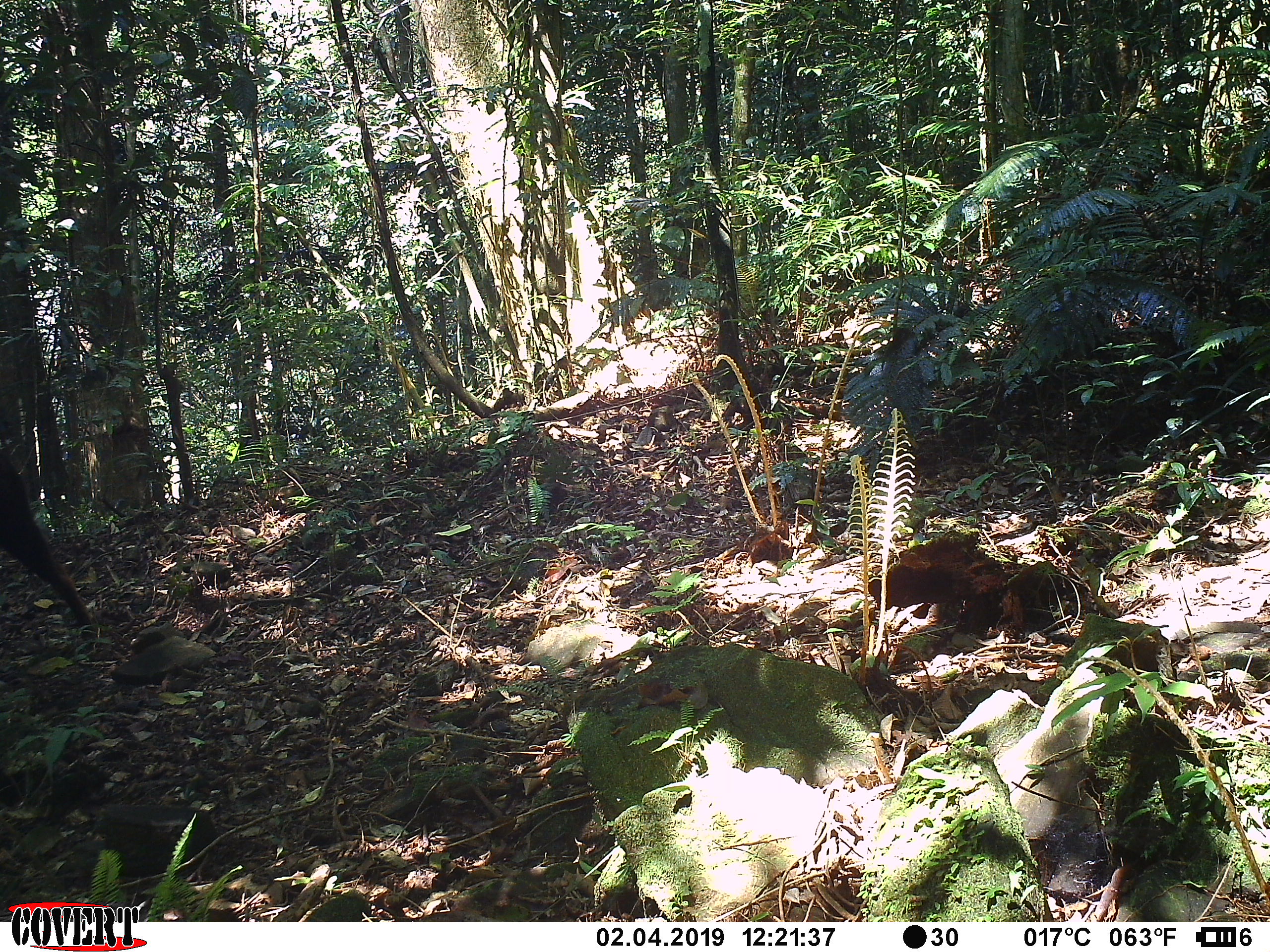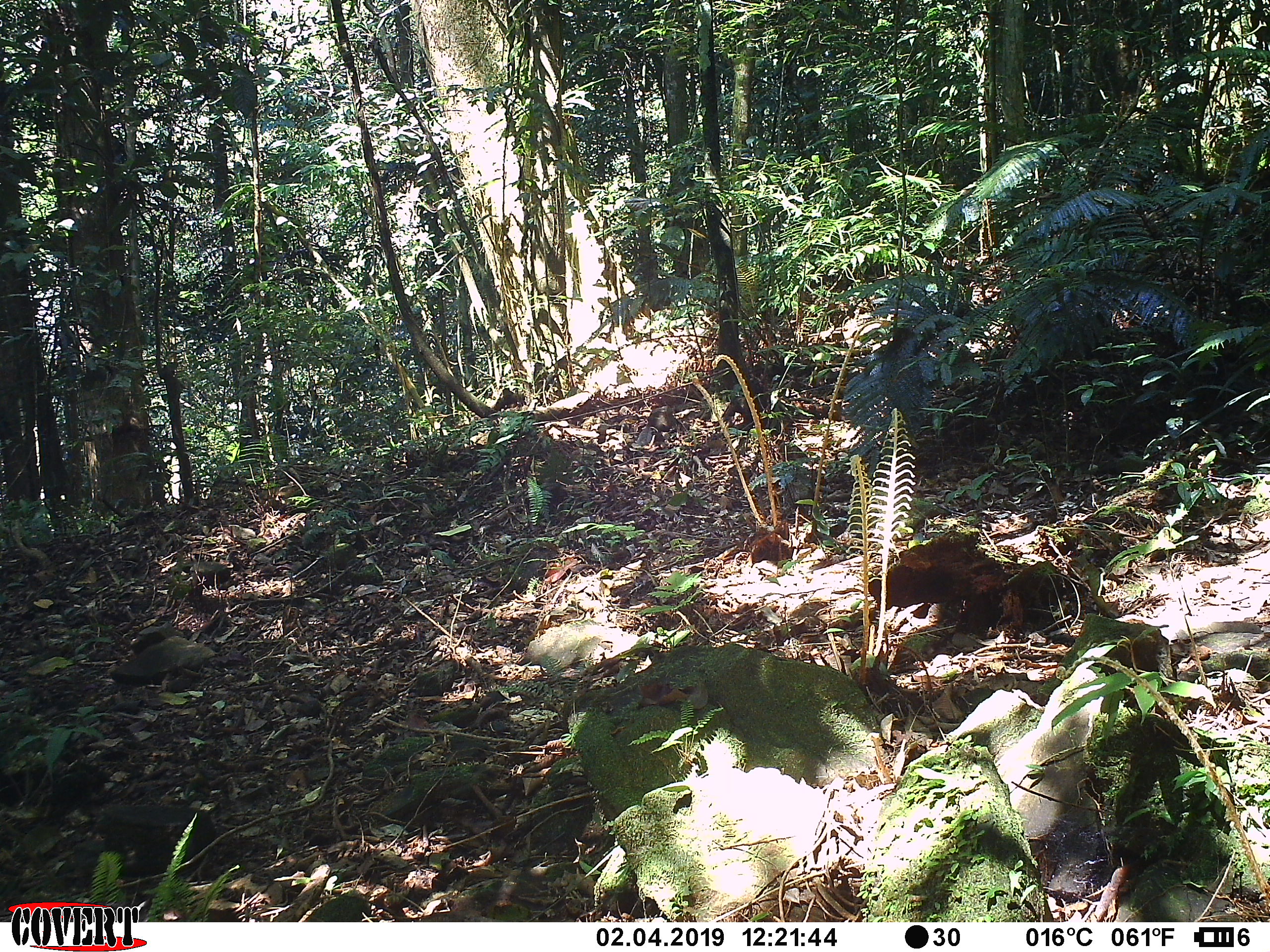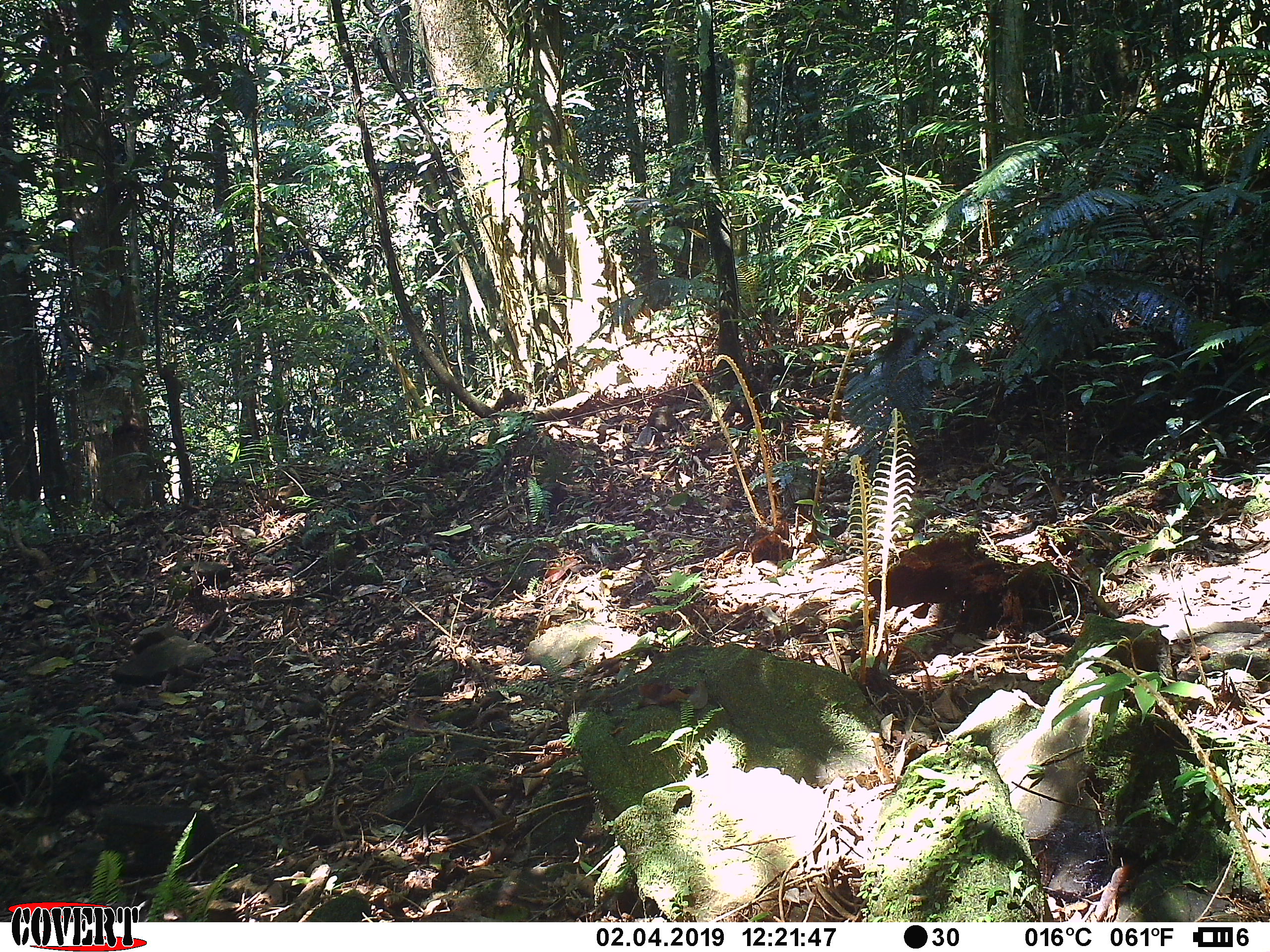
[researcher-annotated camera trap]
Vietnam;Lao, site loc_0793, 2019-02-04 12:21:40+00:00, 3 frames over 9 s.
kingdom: Animalia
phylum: Chordata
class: Mammalia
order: Artiodactyla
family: Bovidae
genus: Capricornis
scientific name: Capricornis sumatraensis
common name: chinese serow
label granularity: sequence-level